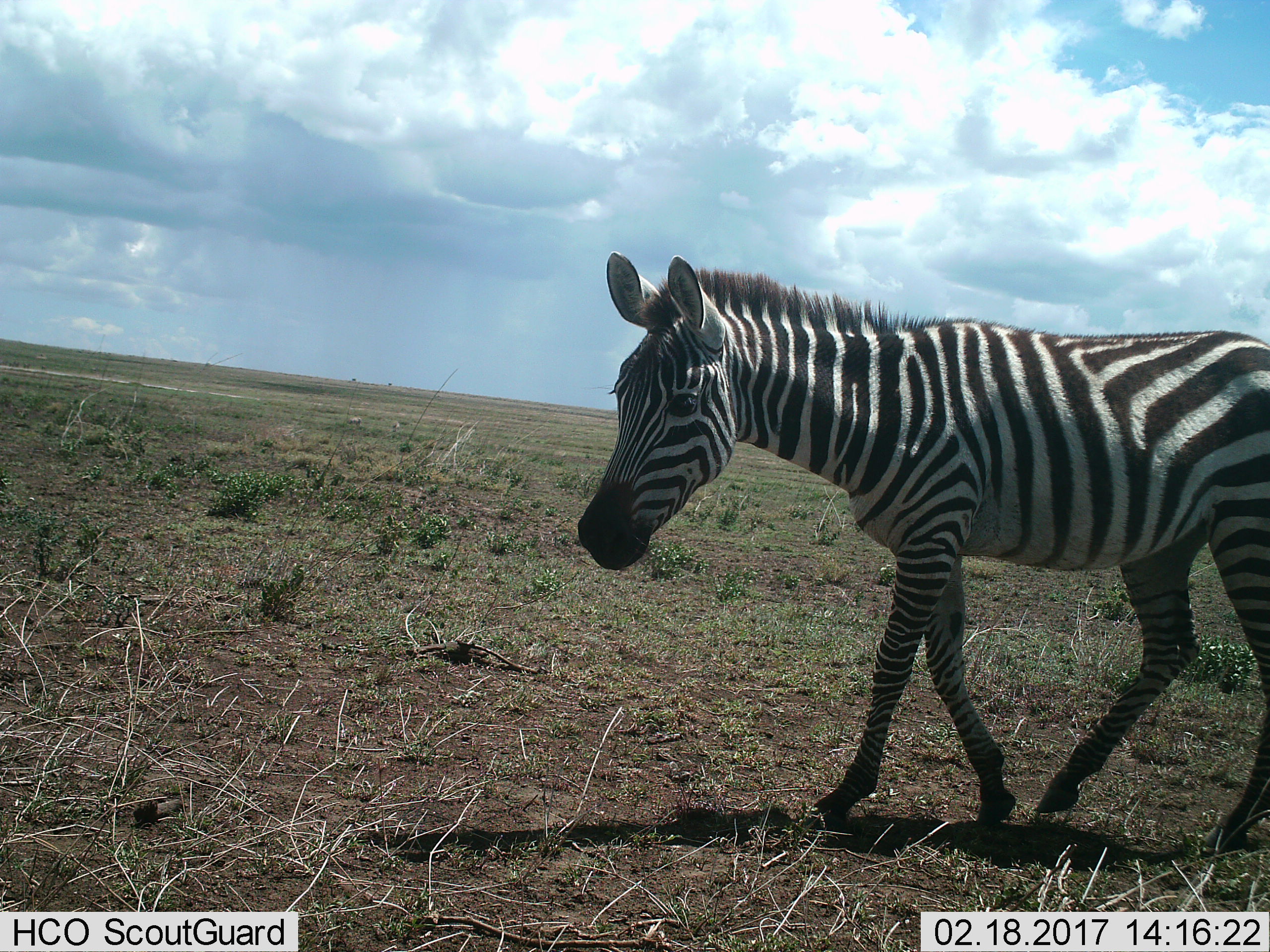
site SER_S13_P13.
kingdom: Animalia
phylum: Chordata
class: Mammalia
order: Perissodactyla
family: Equidae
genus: Equus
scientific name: Equus quagga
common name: plains zebra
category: zebraplains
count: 1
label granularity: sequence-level